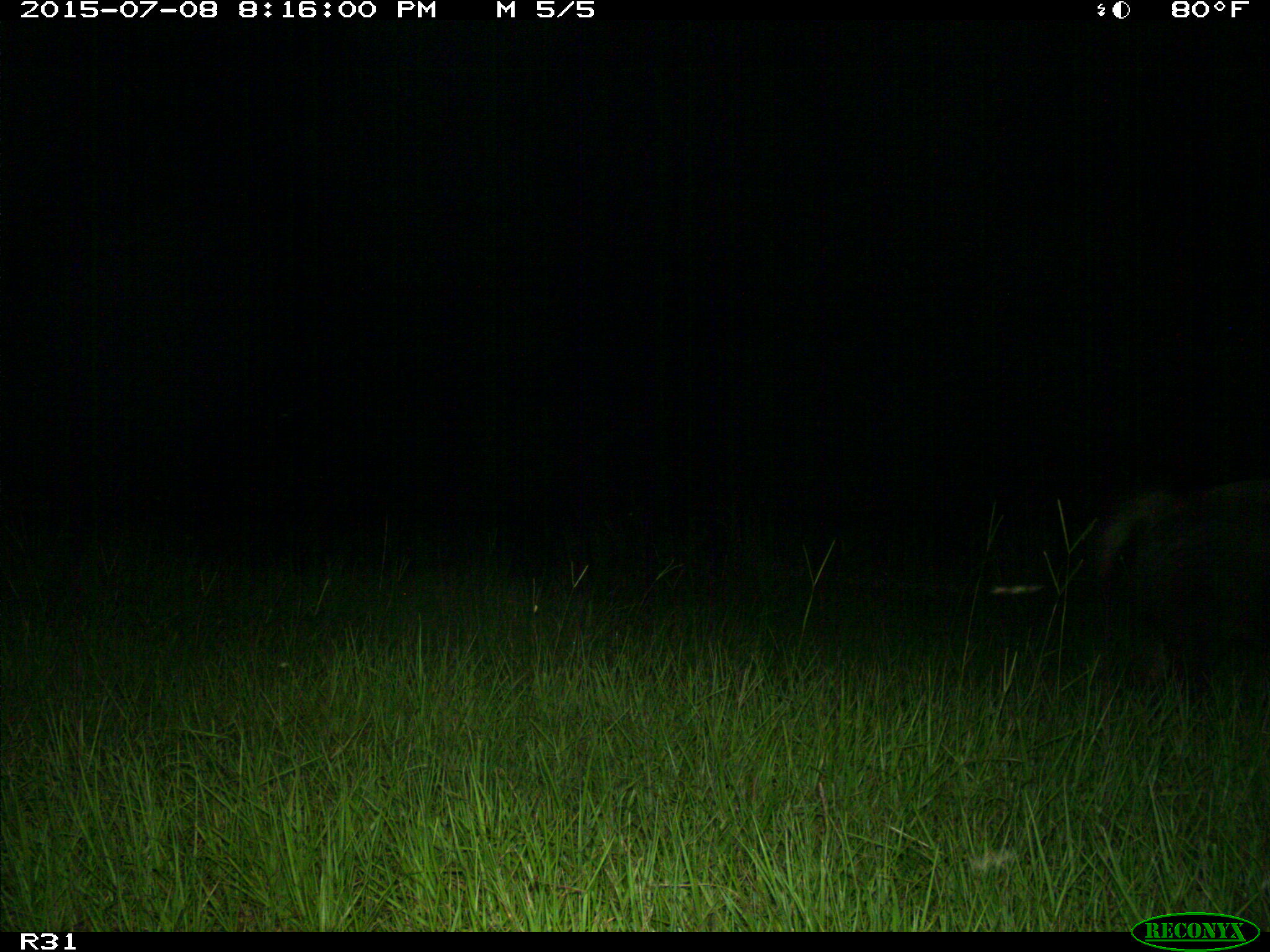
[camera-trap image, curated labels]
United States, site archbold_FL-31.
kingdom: Animalia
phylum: Chordata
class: Mammalia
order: Artiodactyla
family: Suidae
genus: Sus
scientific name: Sus scrofa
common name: wild boar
Sus scrofa (wild boar).